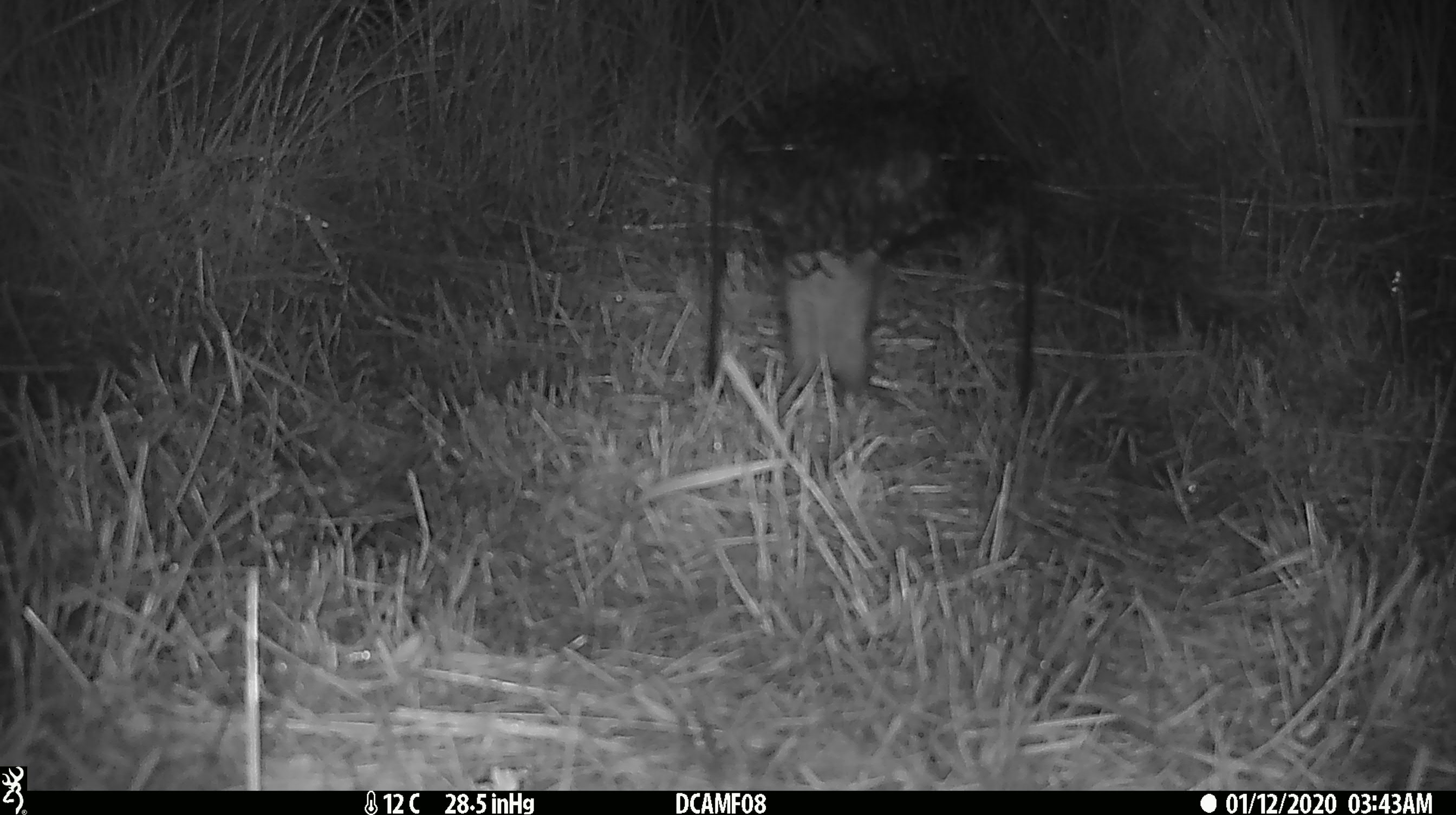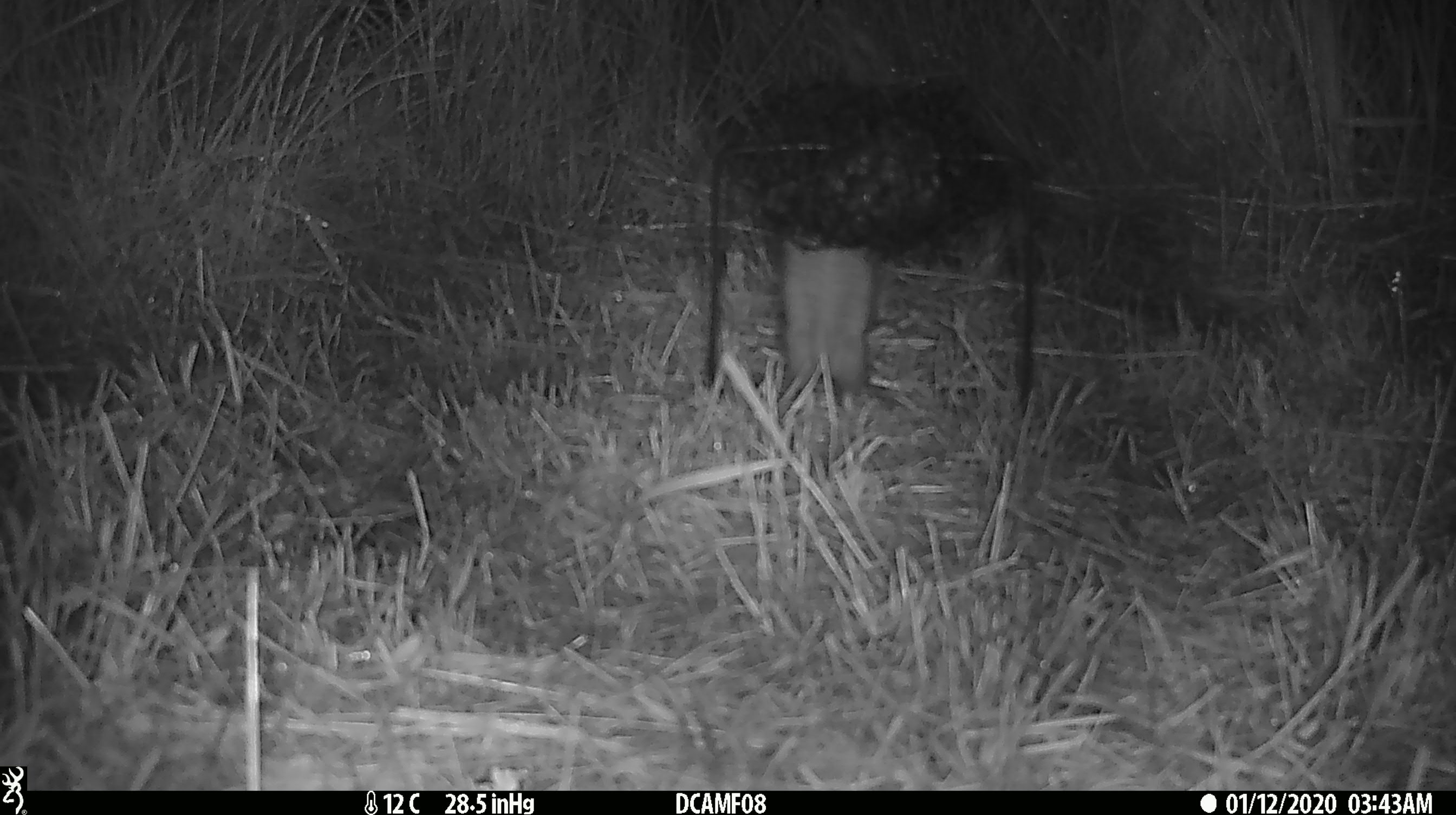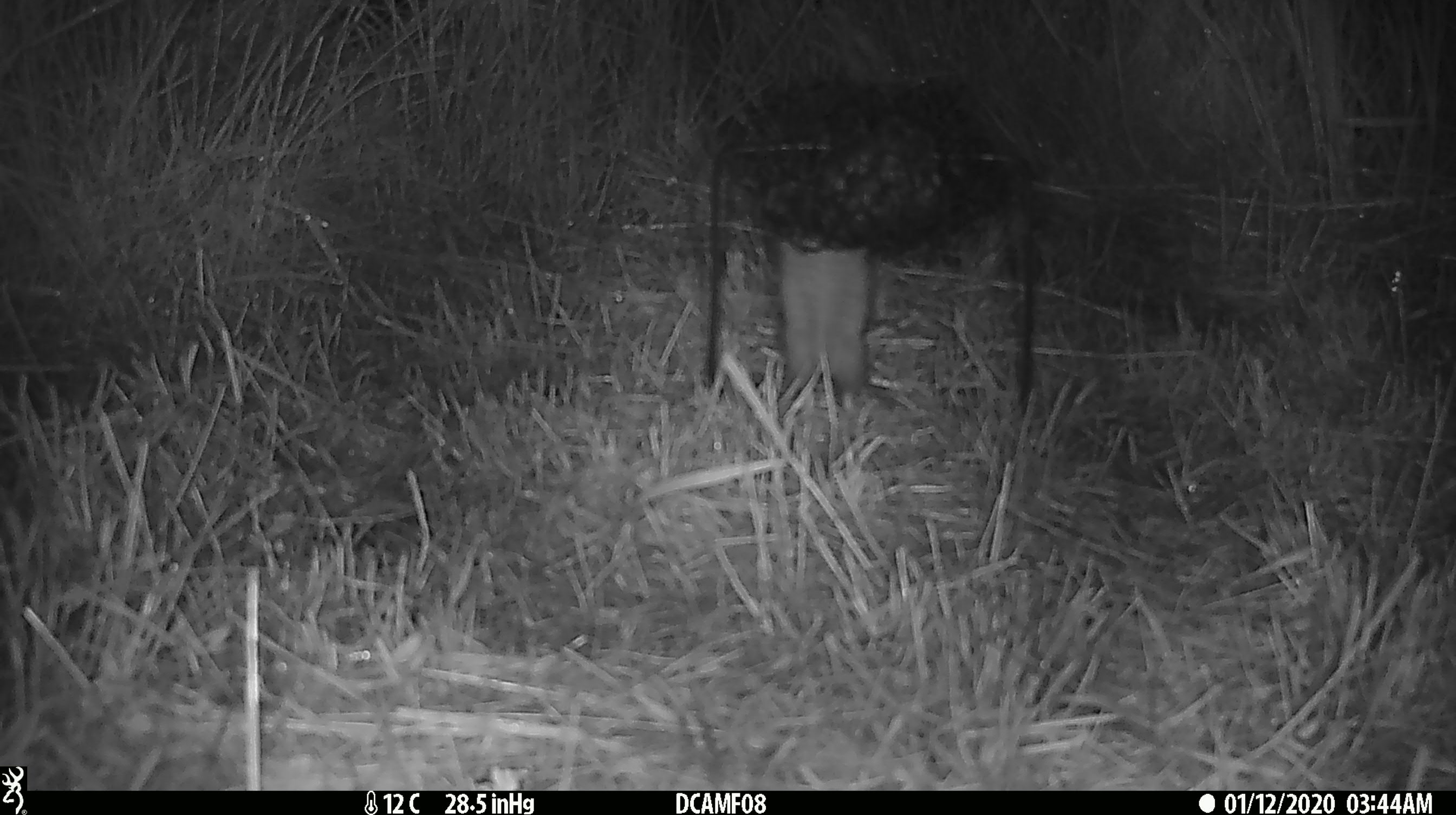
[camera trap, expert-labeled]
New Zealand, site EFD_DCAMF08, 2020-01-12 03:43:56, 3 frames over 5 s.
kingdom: Animalia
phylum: Chordata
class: Mammalia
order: Rodentia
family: Muridae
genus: Rattus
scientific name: Rattus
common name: rat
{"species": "rat (Rattus)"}